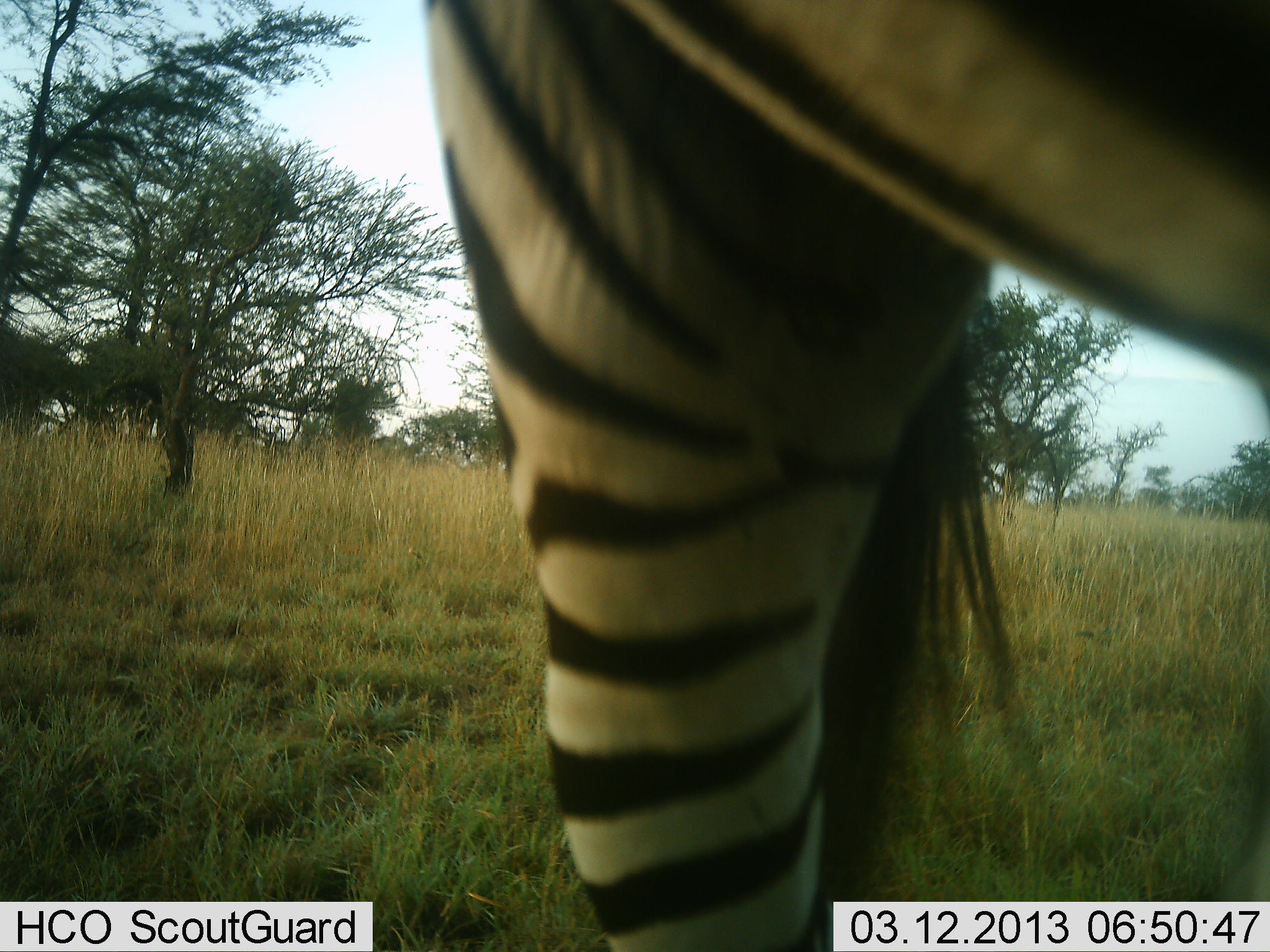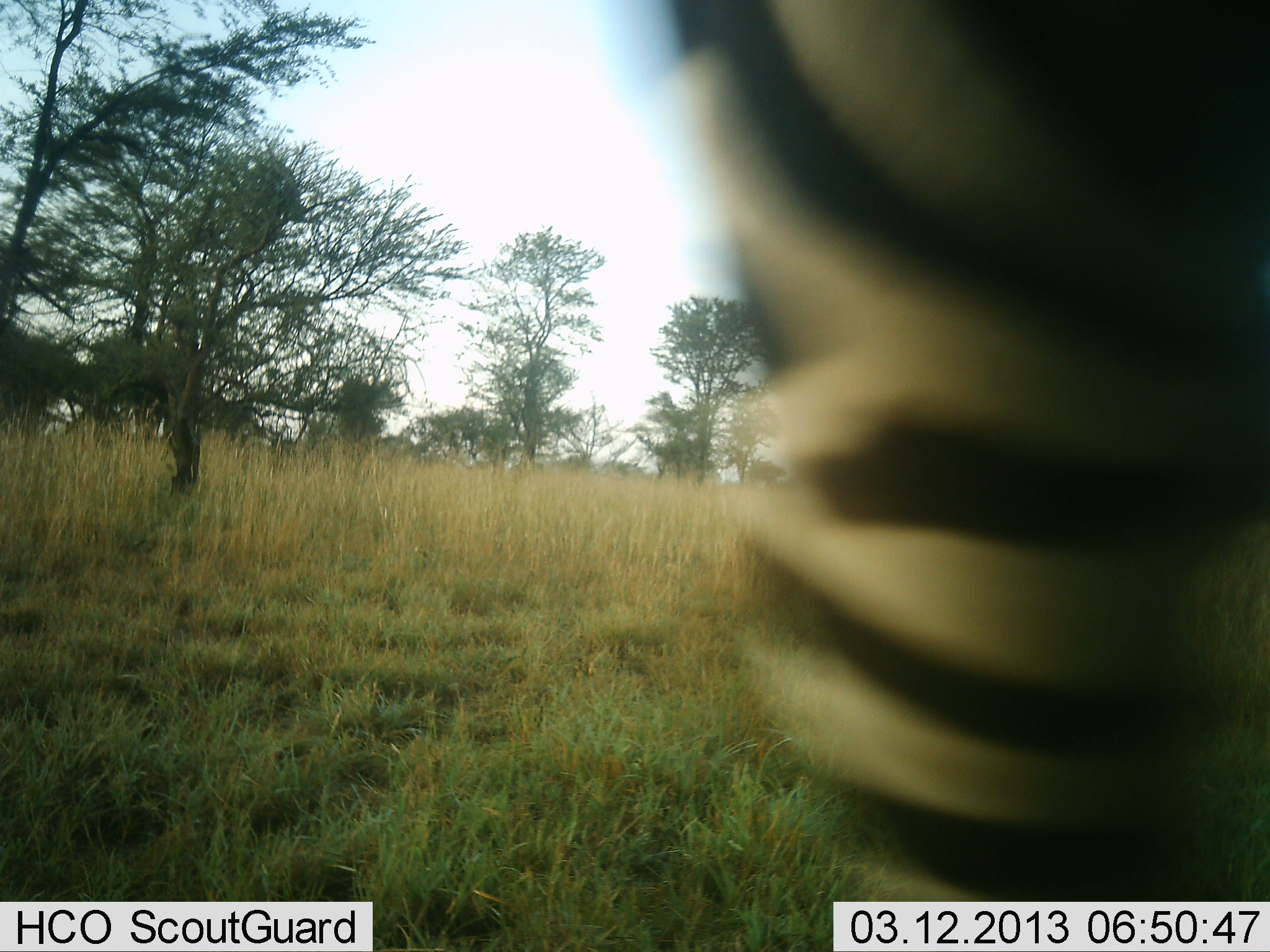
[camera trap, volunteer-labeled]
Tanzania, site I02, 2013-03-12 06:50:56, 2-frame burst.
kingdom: Animalia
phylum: Chordata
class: Mammalia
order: Perissodactyla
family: Equidae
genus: Equus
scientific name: Equus quagga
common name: plains zebra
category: zebra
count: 1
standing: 21%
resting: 0%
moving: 86%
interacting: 0%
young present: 0%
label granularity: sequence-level